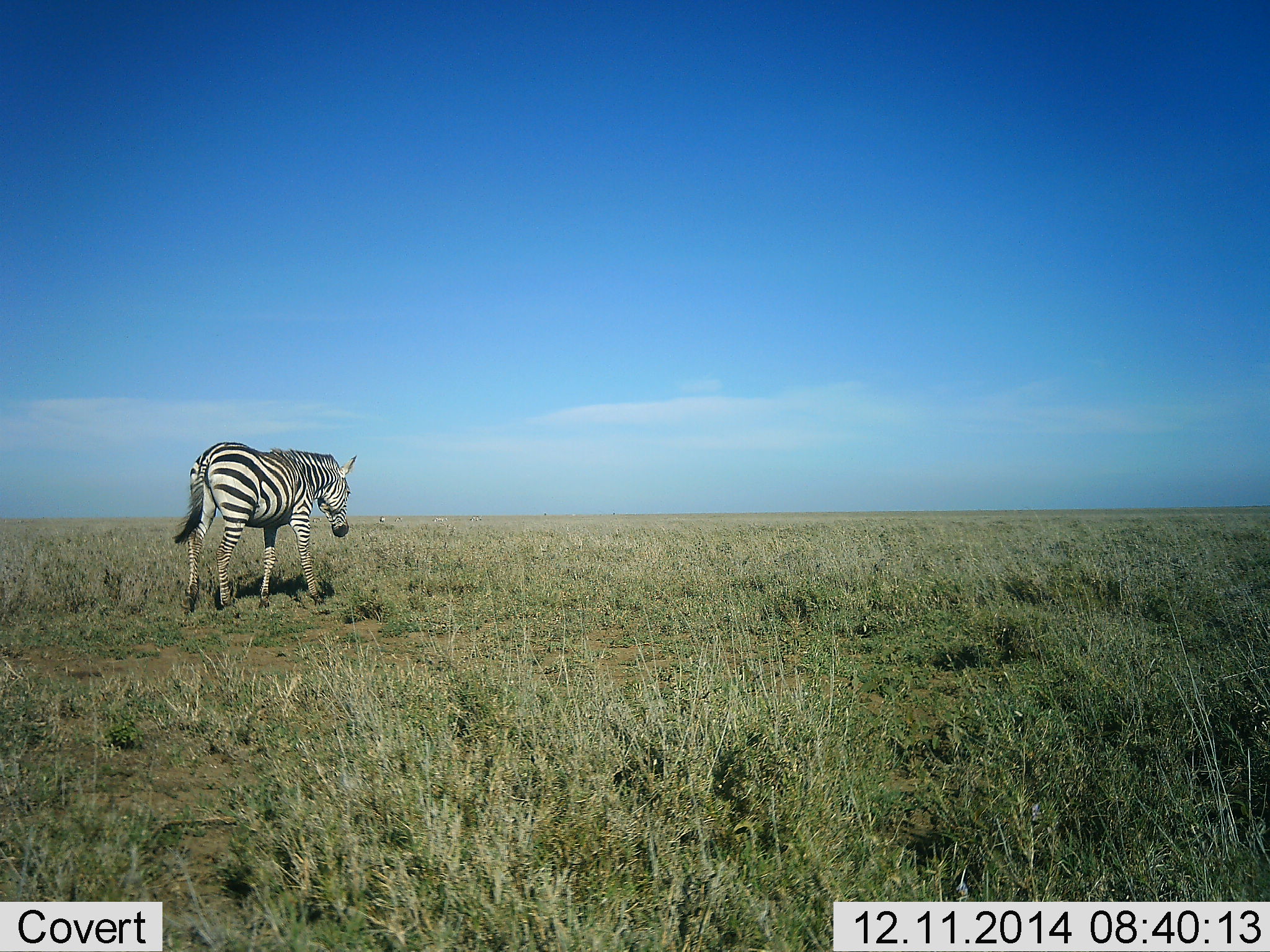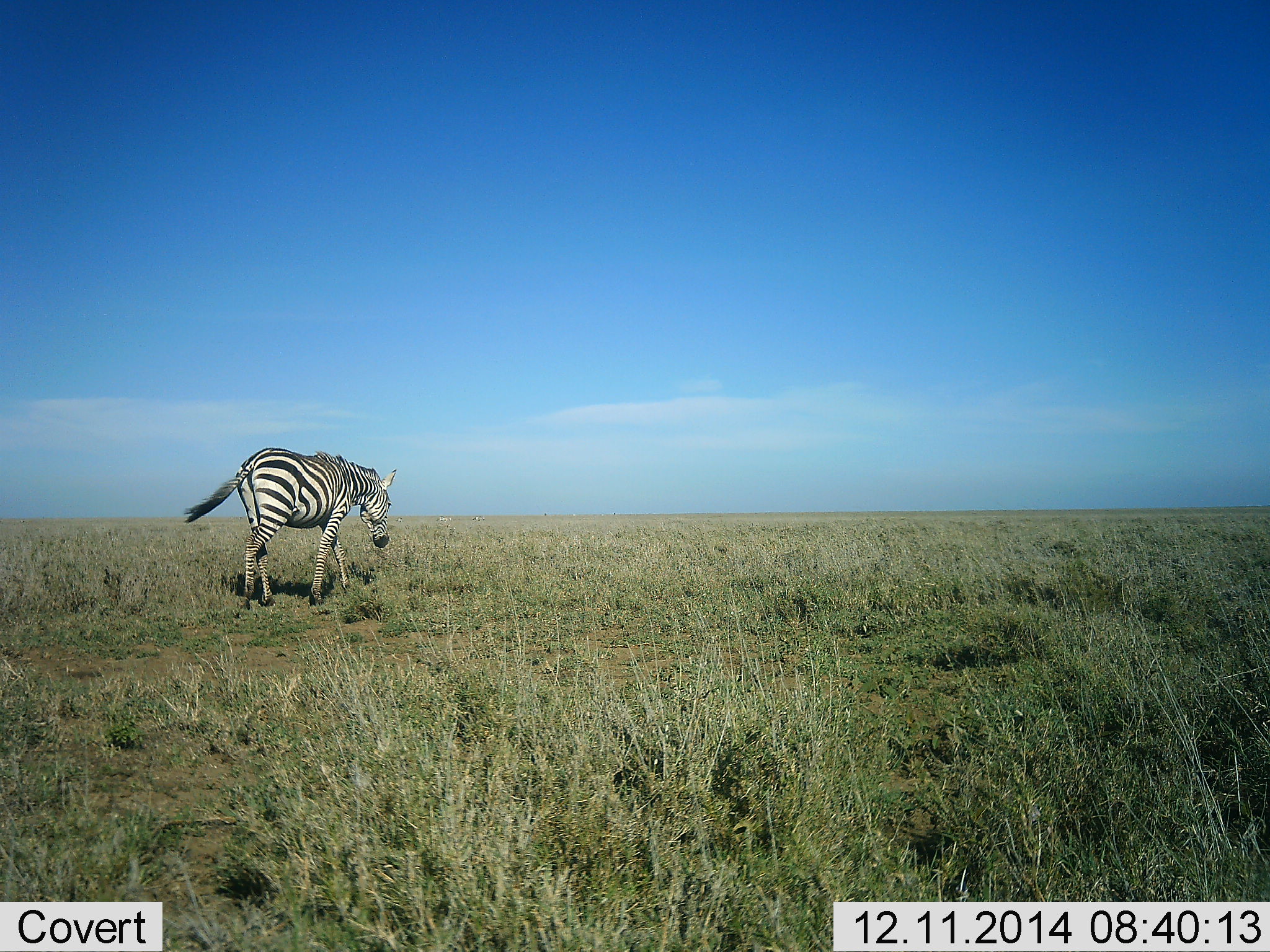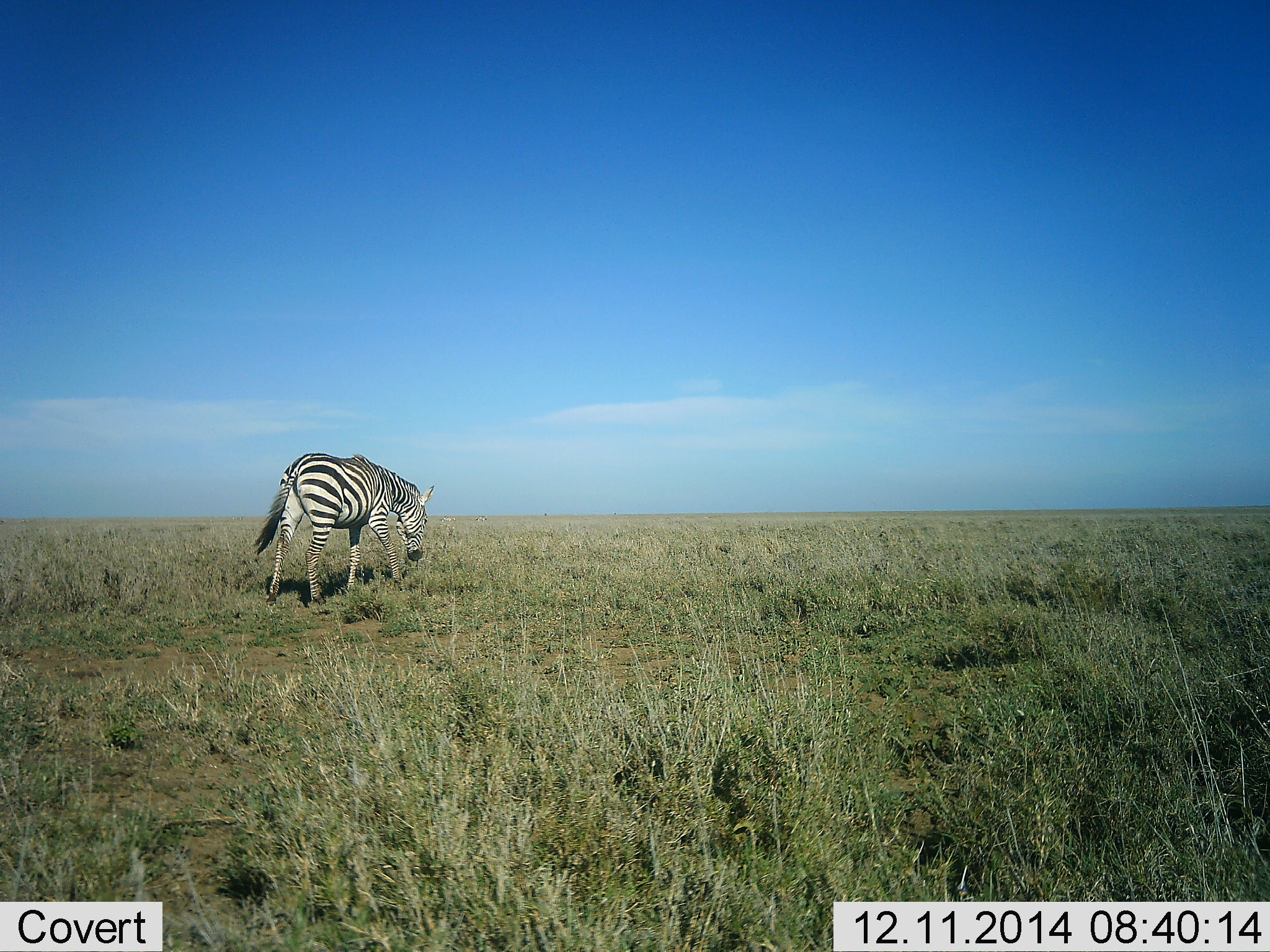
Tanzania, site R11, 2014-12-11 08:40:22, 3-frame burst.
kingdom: Animalia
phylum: Chordata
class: Mammalia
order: Perissodactyla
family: Equidae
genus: Equus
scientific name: Equus quagga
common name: plains zebra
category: zebra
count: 1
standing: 30%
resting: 0%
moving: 80%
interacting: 0%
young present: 0%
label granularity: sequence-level